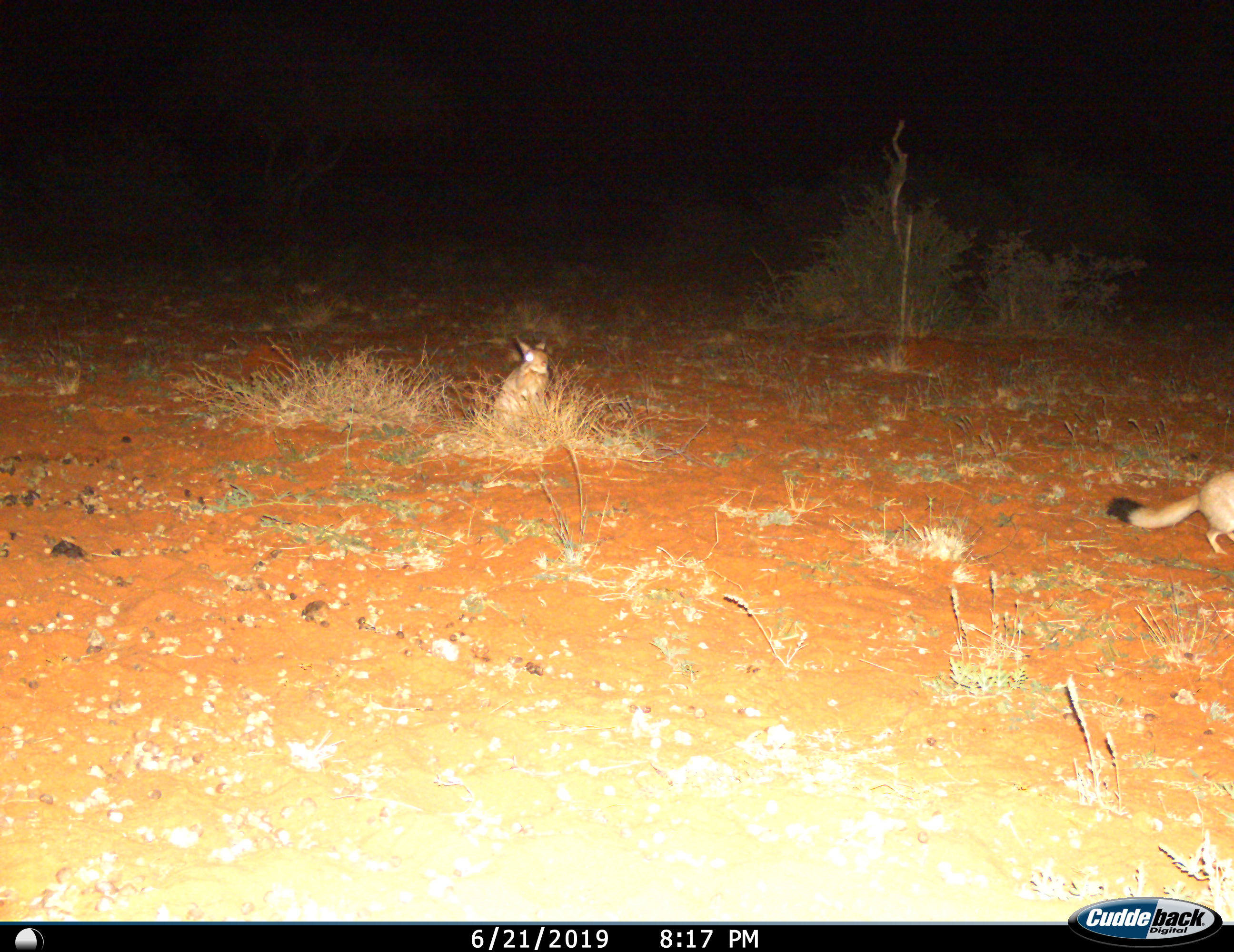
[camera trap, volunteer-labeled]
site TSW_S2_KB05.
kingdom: Animalia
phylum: Chordata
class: Mammalia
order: Rodentia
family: Pedetidae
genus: Pedetes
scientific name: Pedetes capensis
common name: springhare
Springhare (Pedetes capensis), count 2. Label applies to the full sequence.